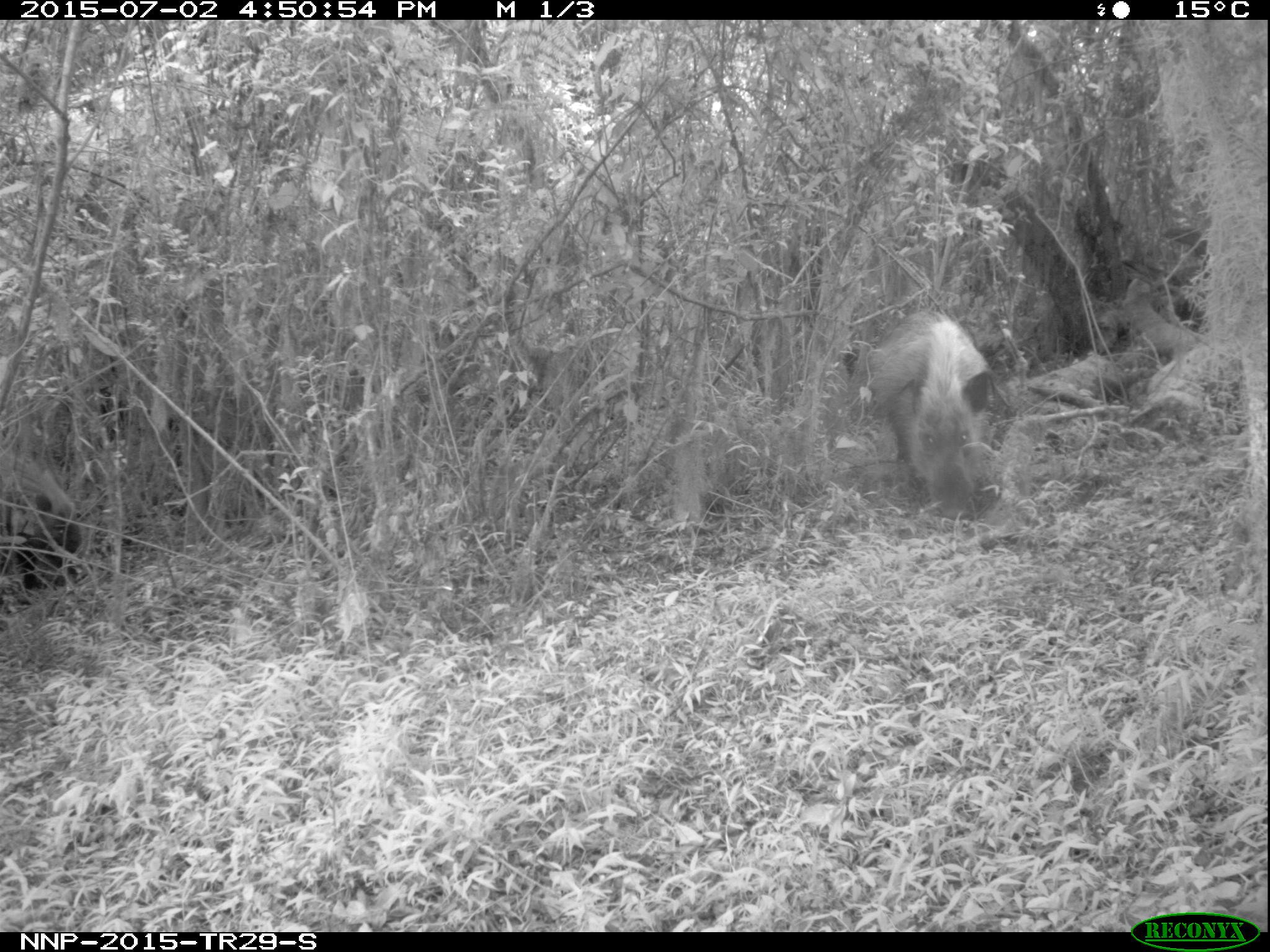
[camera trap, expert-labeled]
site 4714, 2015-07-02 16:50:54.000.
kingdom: Animalia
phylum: Chordata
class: Mammalia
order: Artiodactyla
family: Suidae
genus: Potamochoerus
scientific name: Potamochoerus larvatus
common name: bushpig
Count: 2.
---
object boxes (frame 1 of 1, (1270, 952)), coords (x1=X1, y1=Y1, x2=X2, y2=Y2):
potamochoerus larvatus: (x1=870, y1=308, x2=993, y2=518)